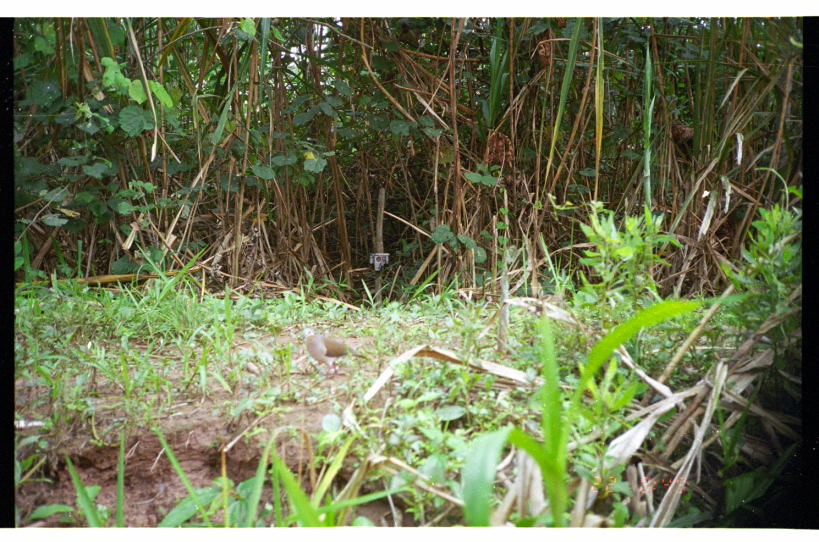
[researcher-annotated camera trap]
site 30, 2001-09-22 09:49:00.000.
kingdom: Animalia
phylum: Chordata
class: Aves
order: Columbiformes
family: Columbidae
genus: Leptotila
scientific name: Leptotila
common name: leptotila doves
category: leptotila sp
Leptotila sp (leptotila doves) (Leptotila).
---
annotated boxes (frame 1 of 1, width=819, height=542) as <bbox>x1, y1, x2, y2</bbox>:
leptotila sp: <bbox>301, 327, 375, 380</bbox>